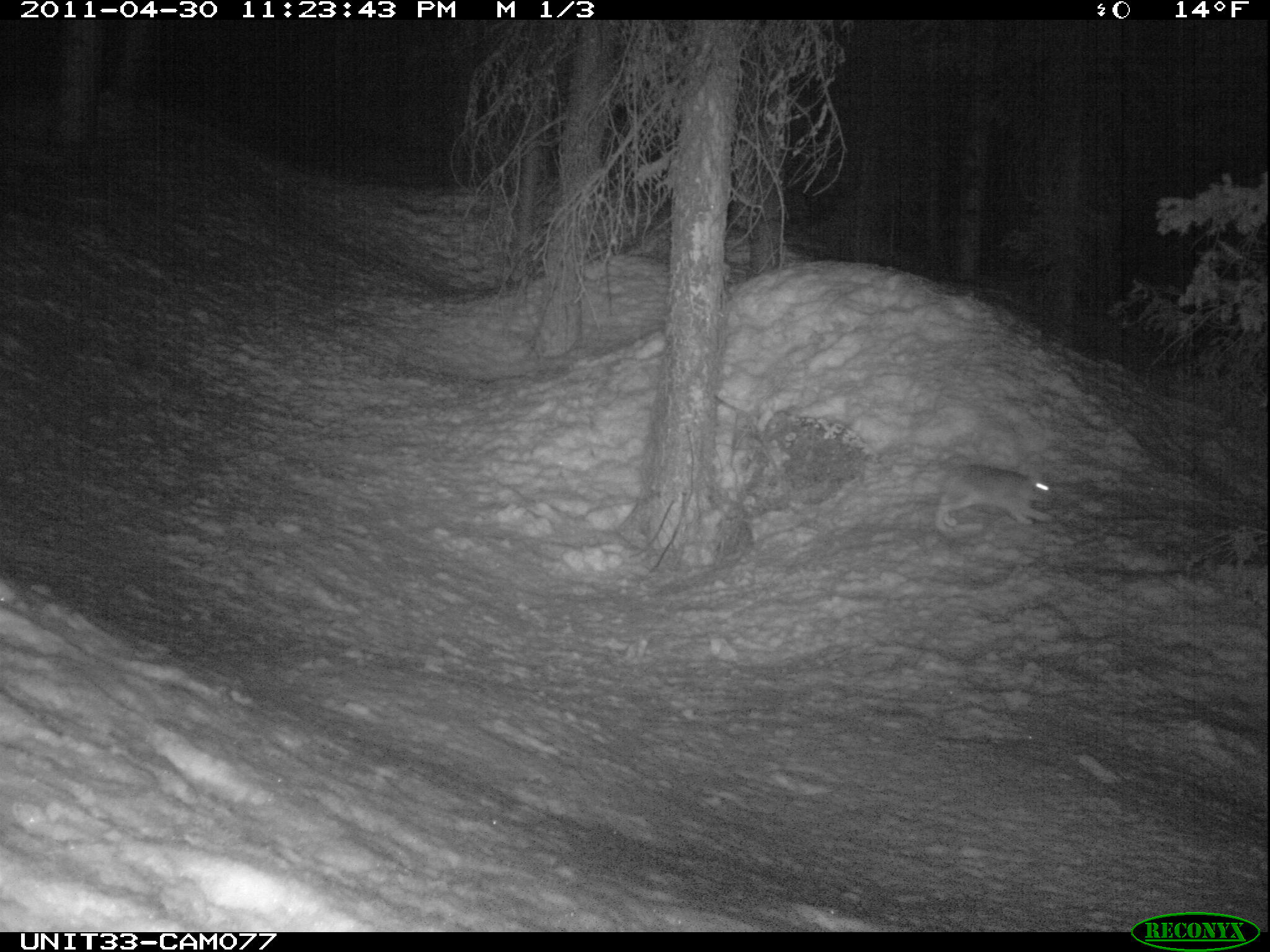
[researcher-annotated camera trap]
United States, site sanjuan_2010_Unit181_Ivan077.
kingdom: Animalia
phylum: Chordata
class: Mammalia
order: Lagomorpha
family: Leporidae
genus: Lepus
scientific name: Lepus americanus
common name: snowshoe hare